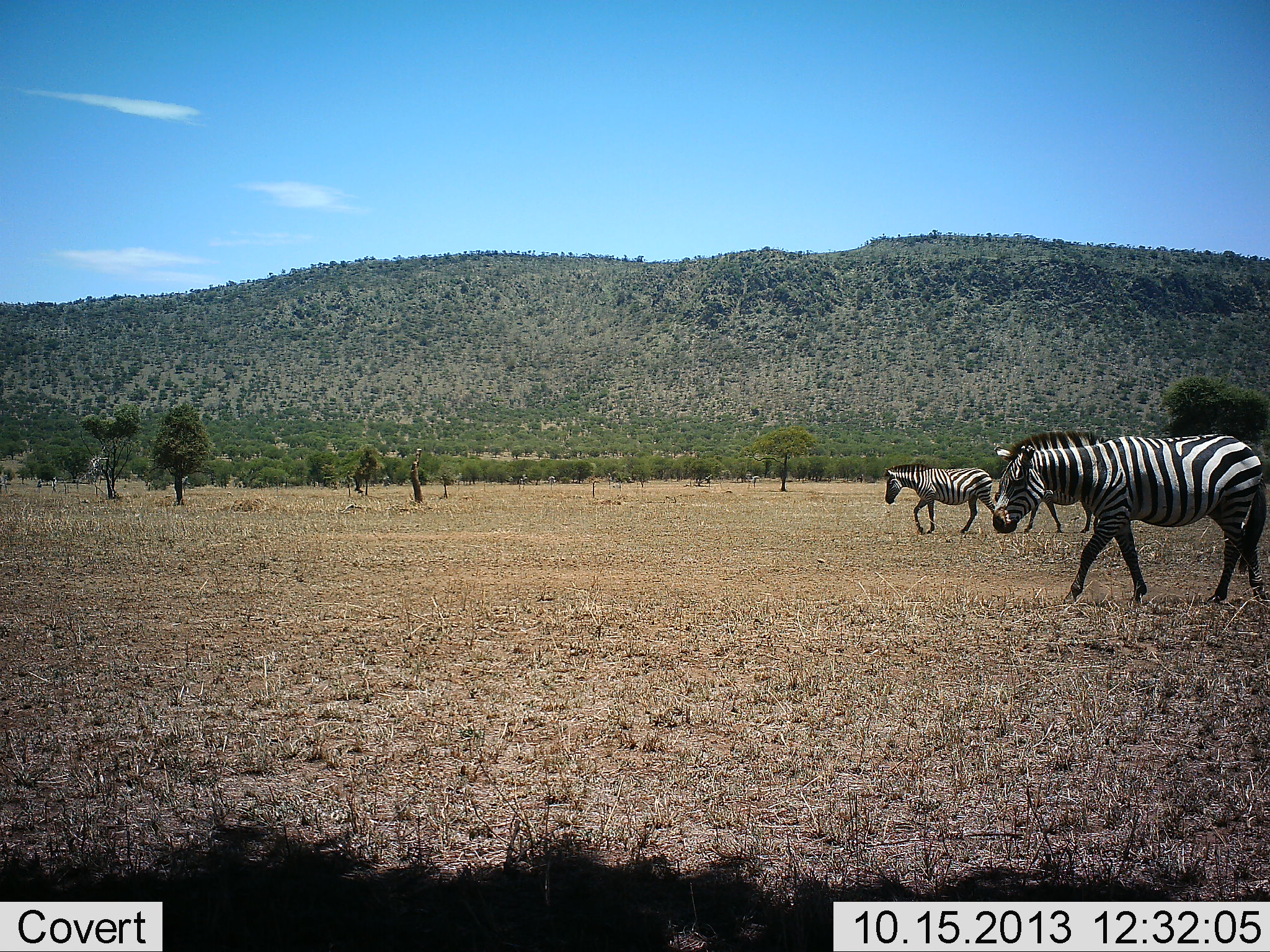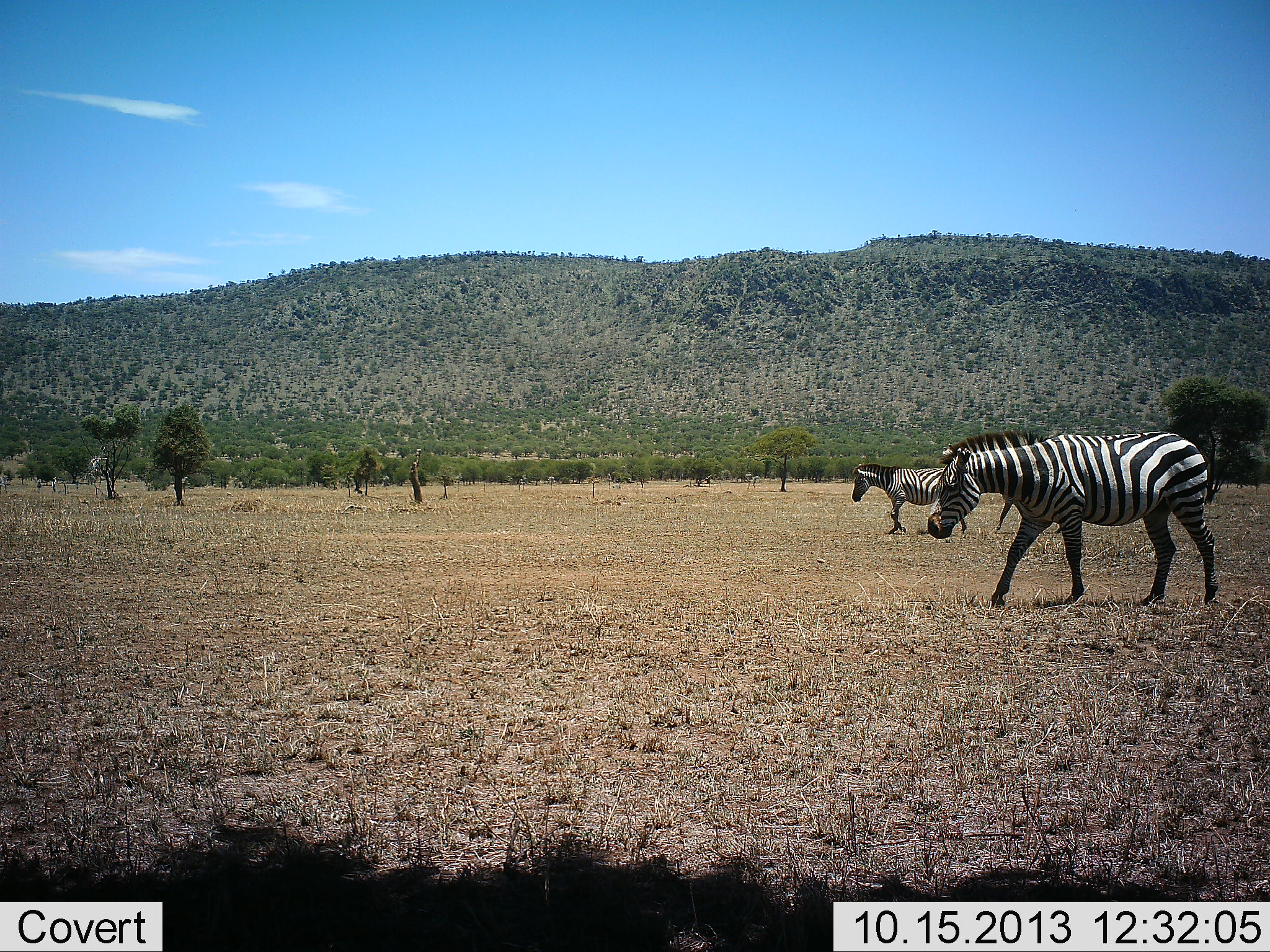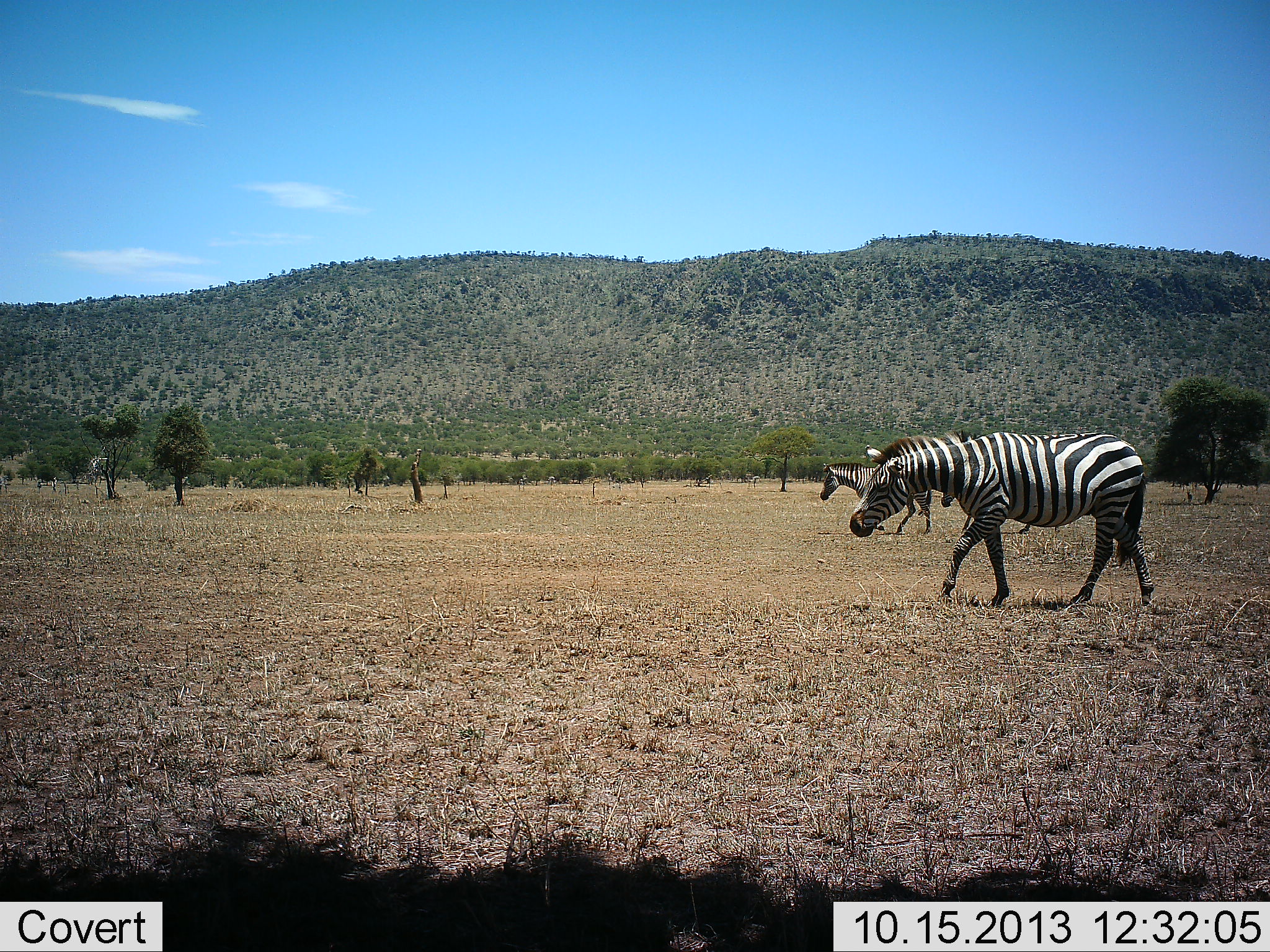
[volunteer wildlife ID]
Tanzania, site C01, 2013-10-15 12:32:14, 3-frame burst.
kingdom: Animalia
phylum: Chordata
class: Mammalia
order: Perissodactyla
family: Equidae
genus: Equus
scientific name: Equus quagga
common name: plains zebra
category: zebra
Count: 3.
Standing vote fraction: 10%.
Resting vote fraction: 0%.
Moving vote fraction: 90%.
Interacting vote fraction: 0%.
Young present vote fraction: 0%.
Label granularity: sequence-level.